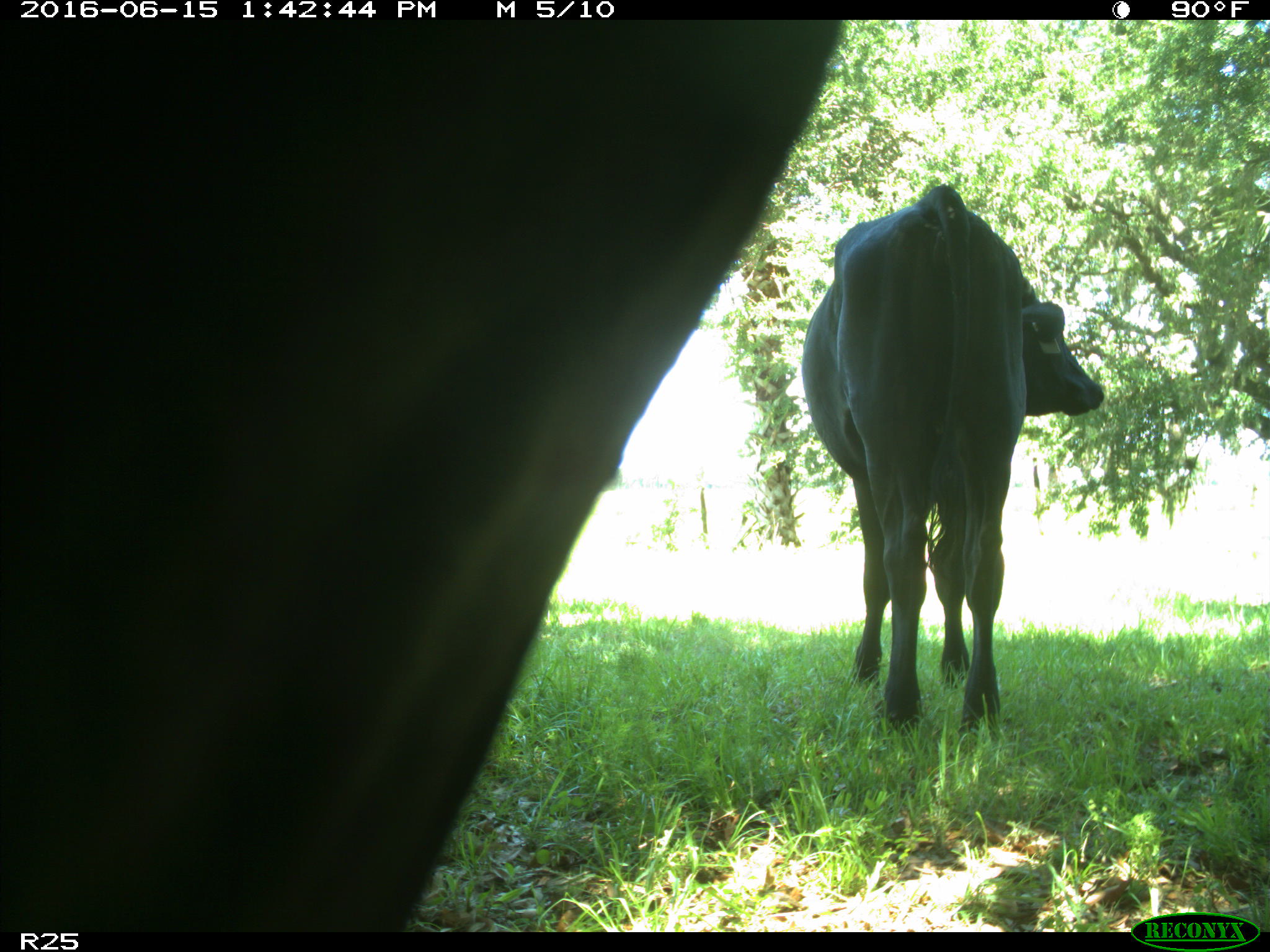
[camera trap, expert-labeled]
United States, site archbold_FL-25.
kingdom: Animalia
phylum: Chordata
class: Mammalia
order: Artiodactyla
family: Bovidae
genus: Bos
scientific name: Bos taurus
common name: domestic cow